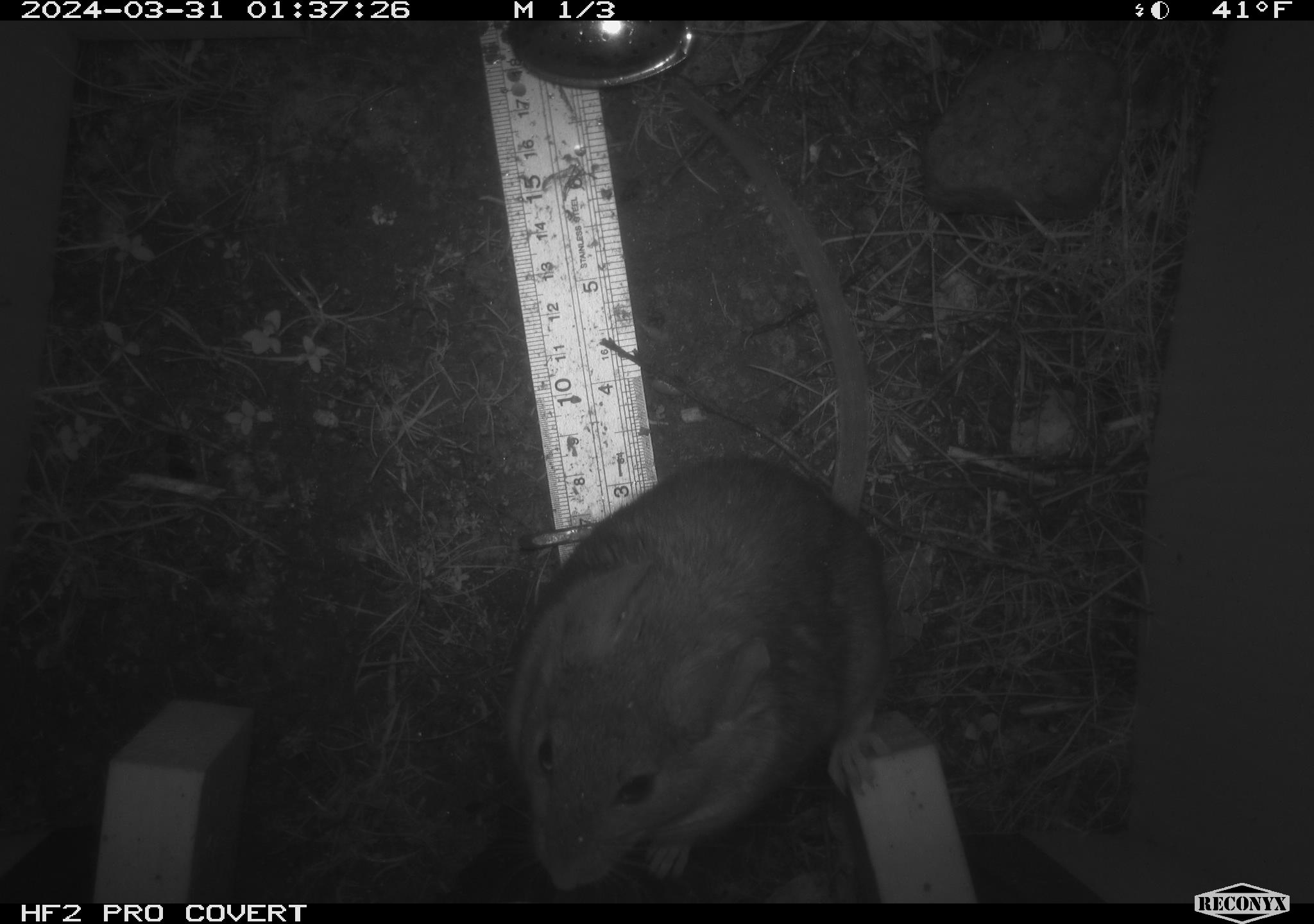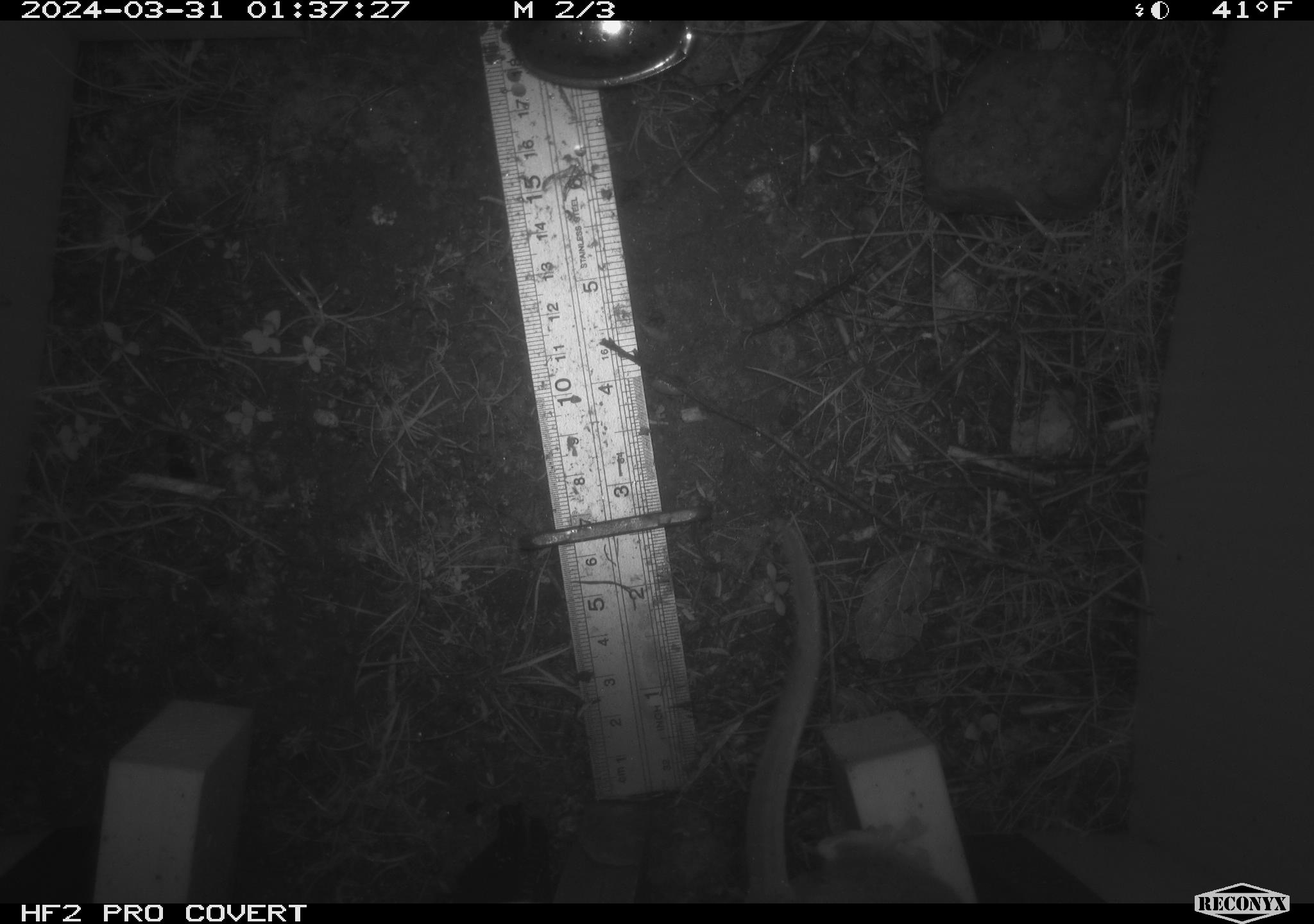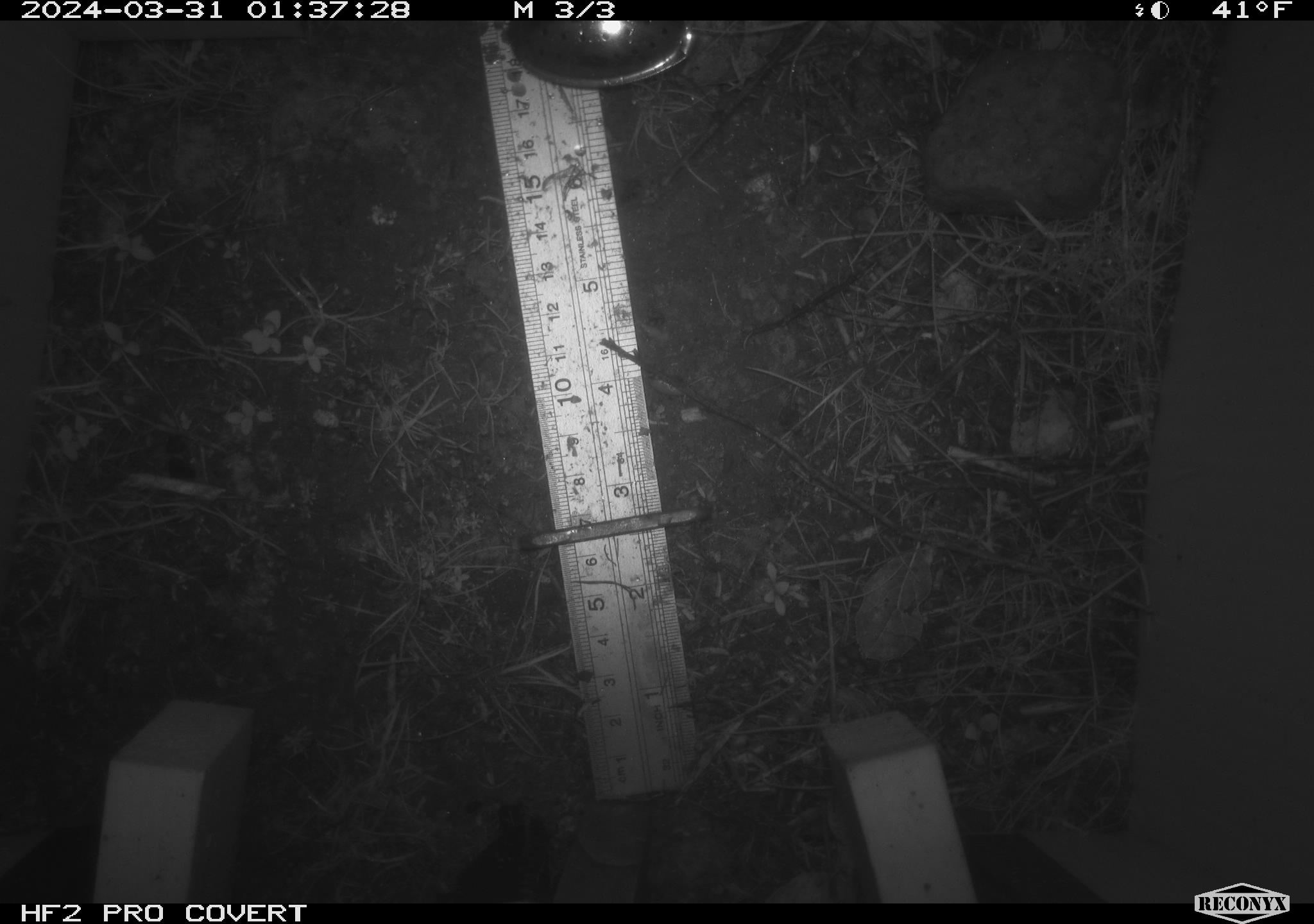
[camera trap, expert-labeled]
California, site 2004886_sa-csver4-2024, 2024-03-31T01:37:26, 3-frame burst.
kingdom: Animalia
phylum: Chordata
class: Mammalia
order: Rodentia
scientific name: Rodentia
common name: woodrat or rat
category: woodrat or rat species